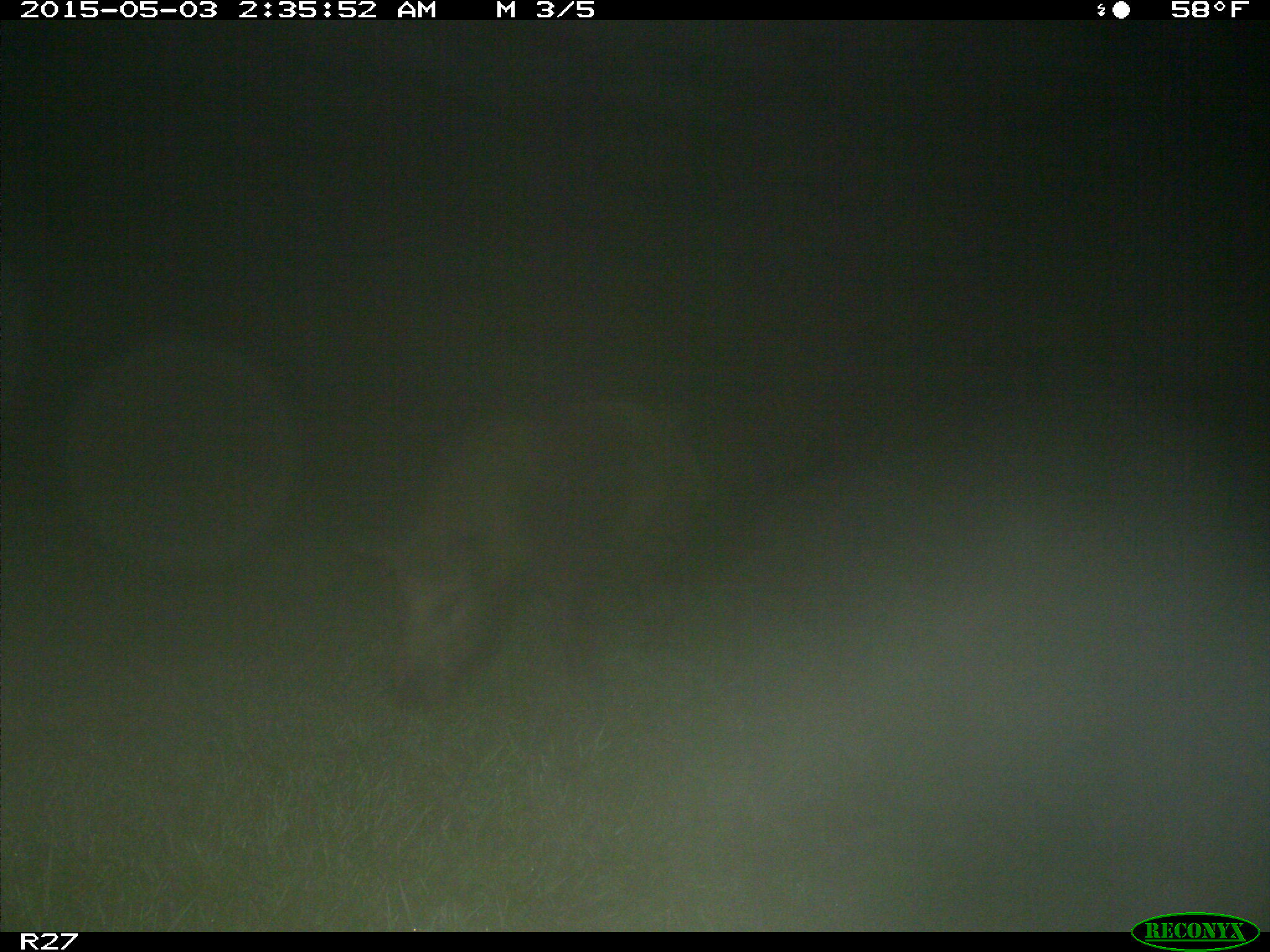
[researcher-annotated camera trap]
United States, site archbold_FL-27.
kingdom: Animalia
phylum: Chordata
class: Mammalia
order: Artiodactyla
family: Suidae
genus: Sus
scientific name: Sus scrofa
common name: wild boar